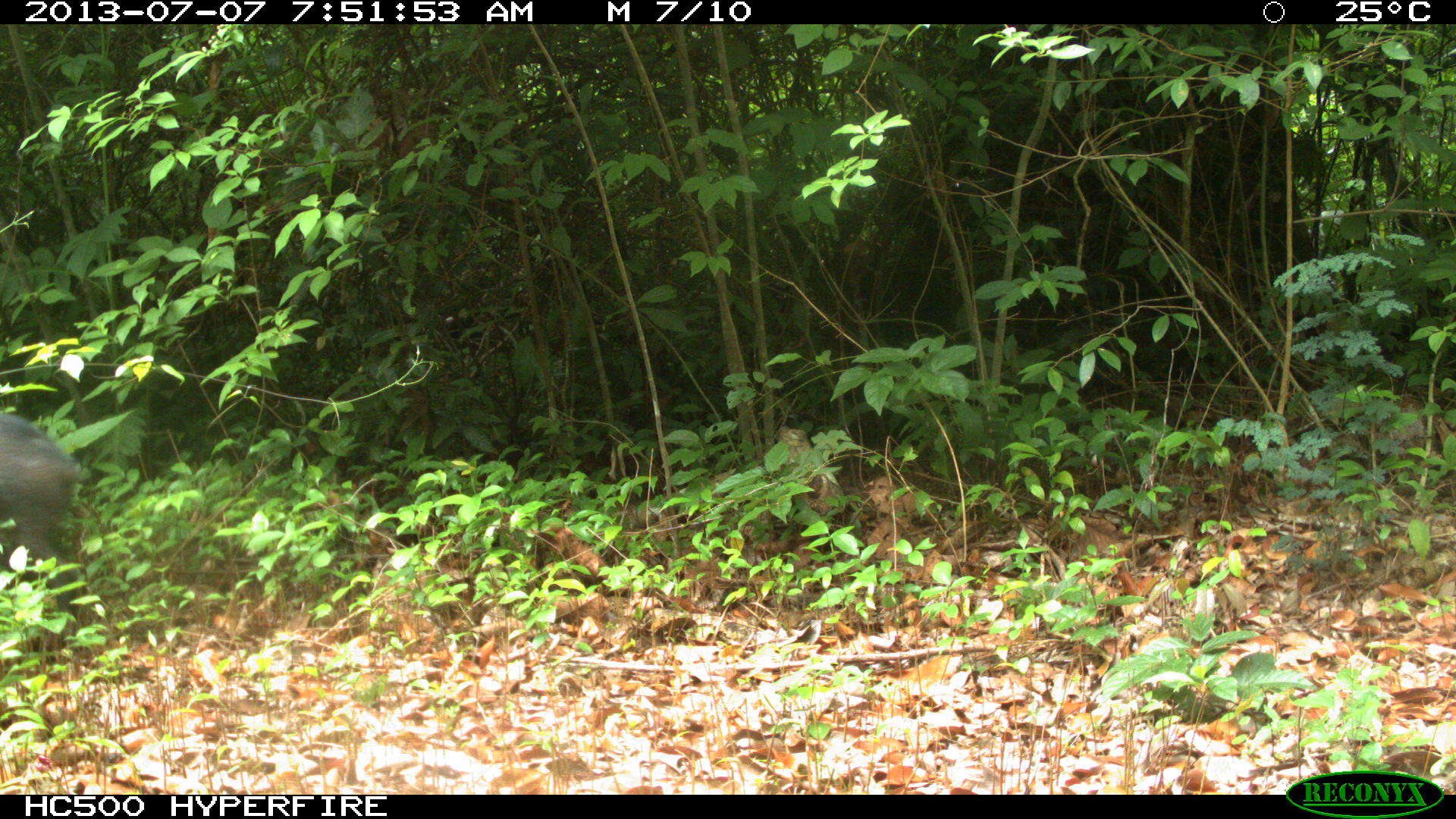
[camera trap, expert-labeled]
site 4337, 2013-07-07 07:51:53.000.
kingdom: Animalia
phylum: Chordata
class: Mammalia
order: Artiodactyla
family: Tayassuidae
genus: Pecari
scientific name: Pecari tajacu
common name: collared peccary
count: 1